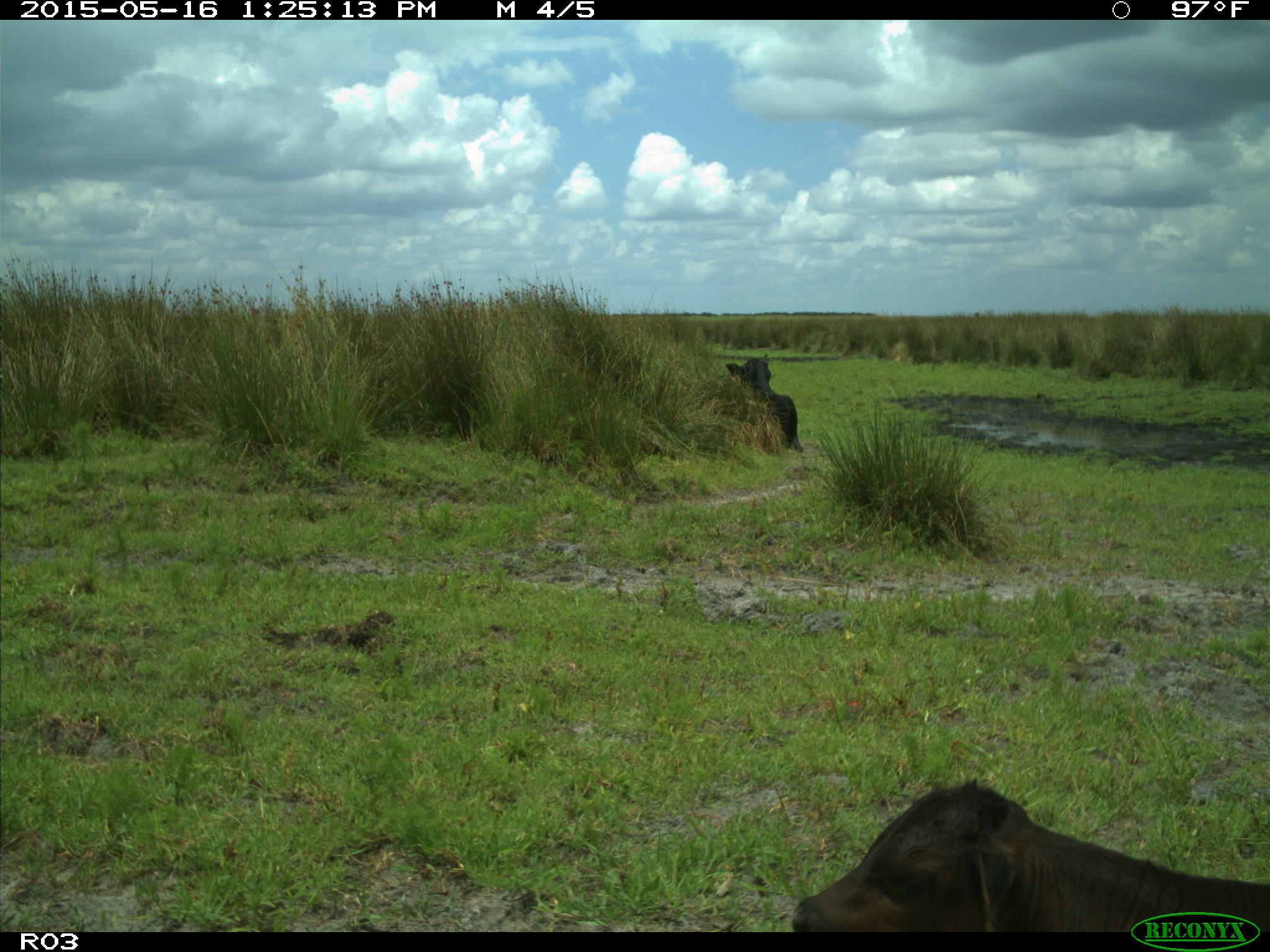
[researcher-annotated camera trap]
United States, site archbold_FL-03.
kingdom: Animalia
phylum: Chordata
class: Mammalia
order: Artiodactyla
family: Bovidae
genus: Bos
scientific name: Bos taurus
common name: domestic cow